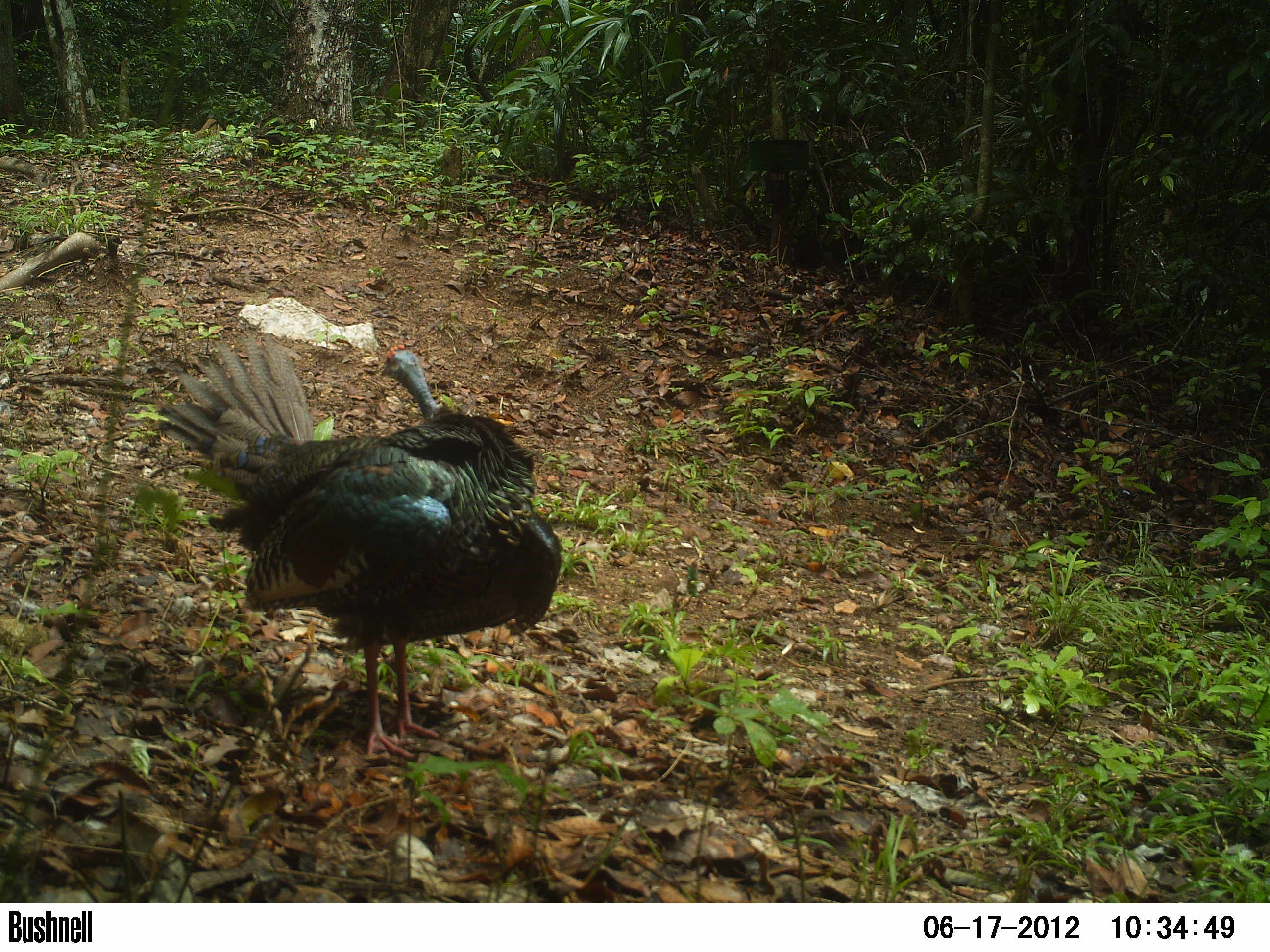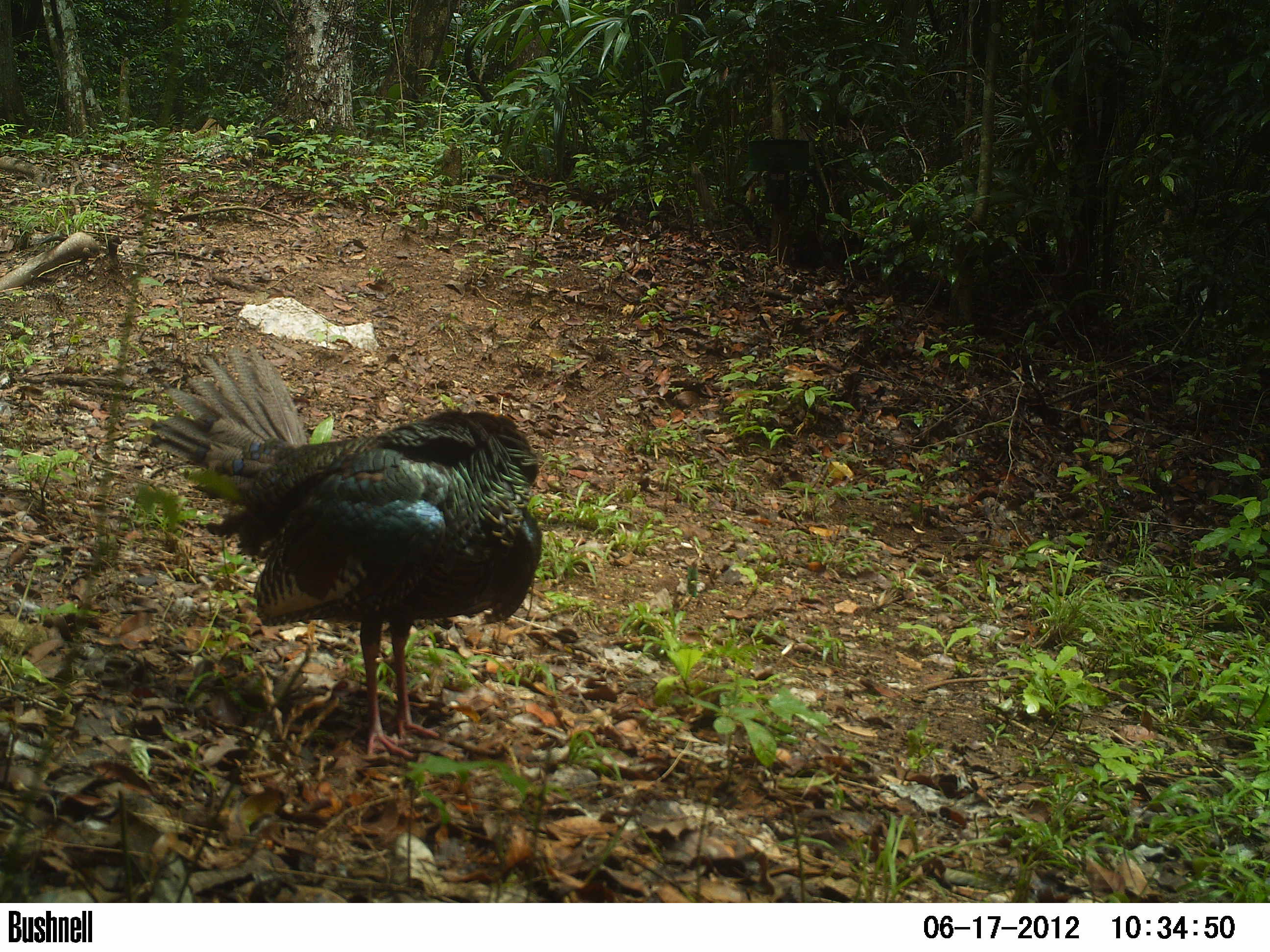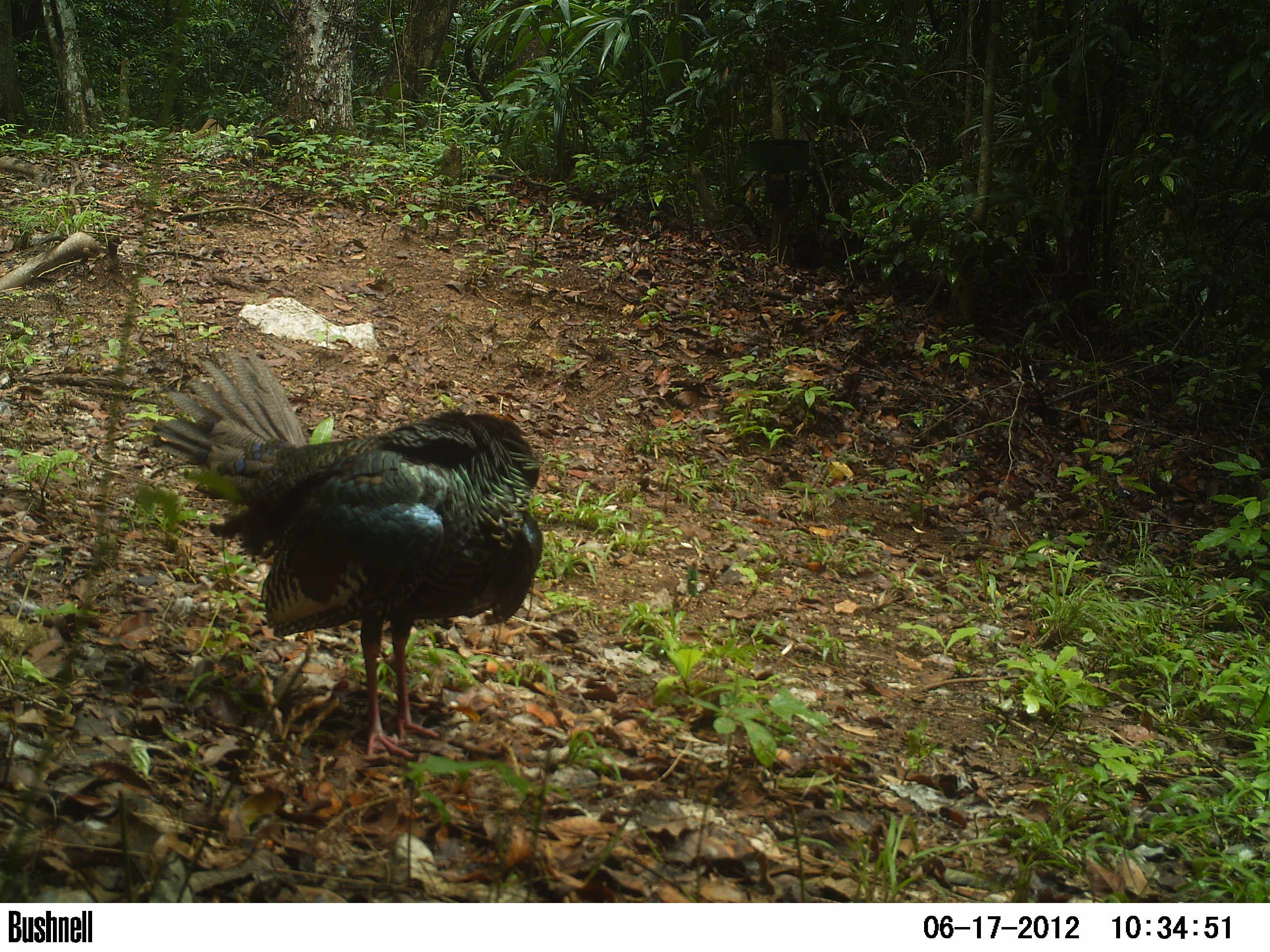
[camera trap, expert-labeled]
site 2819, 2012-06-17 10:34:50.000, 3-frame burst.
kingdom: Animalia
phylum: Chordata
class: Aves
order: Galliformes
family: Phasianidae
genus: Meleagris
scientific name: Meleagris ocellata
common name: ocellated turkey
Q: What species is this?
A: Meleagris ocellata (ocellated turkey).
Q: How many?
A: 2.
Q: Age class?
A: Adult.